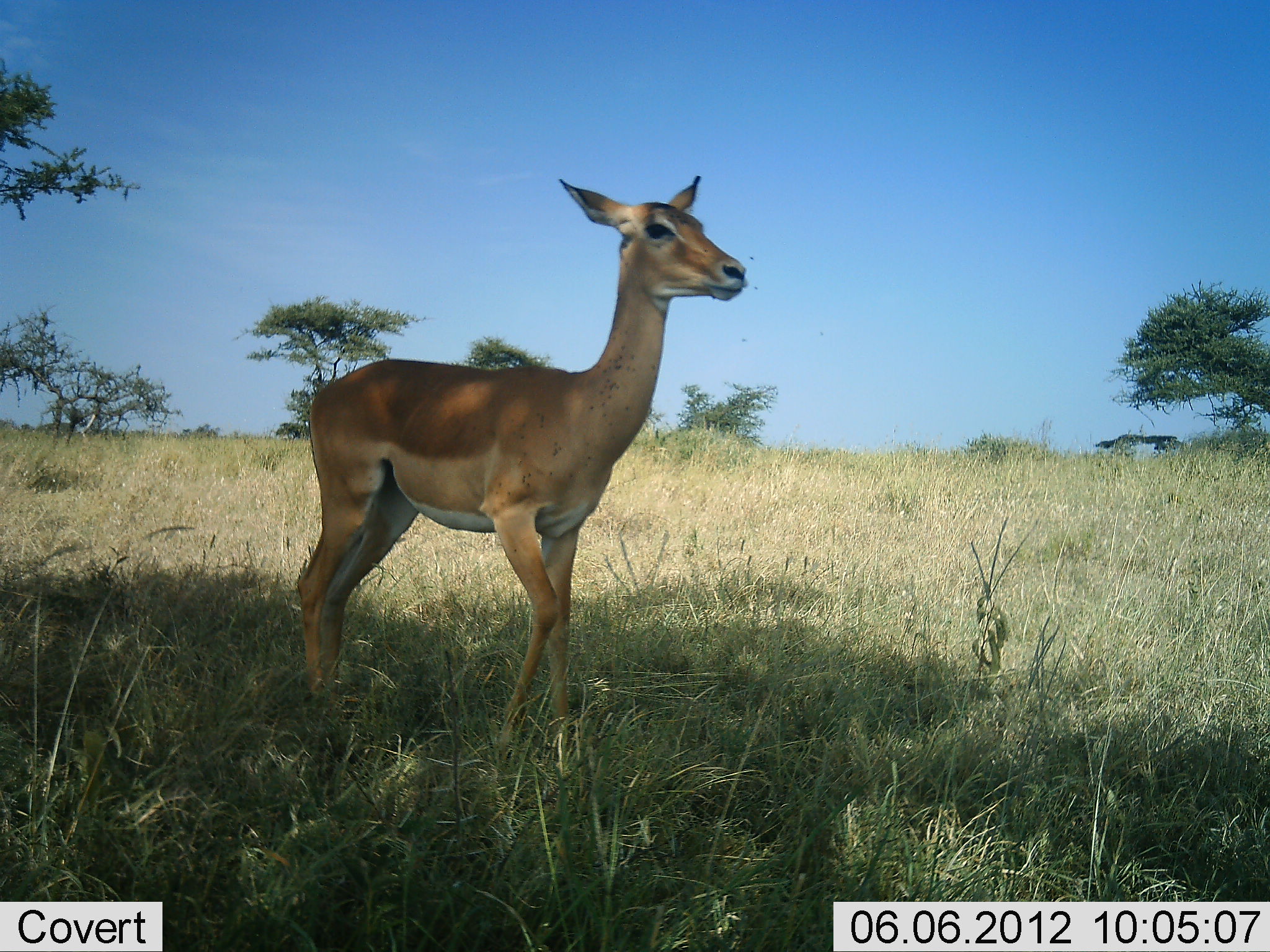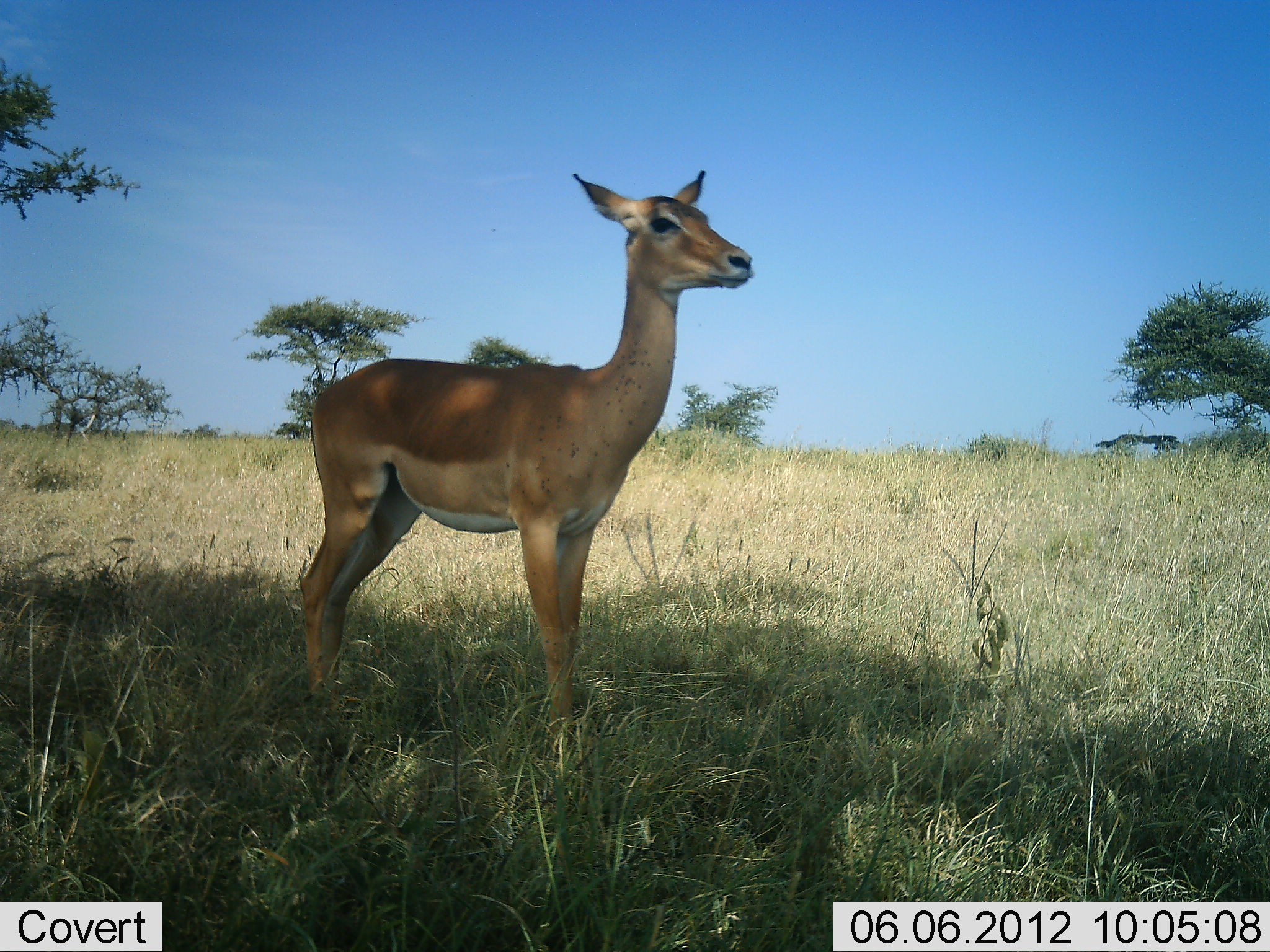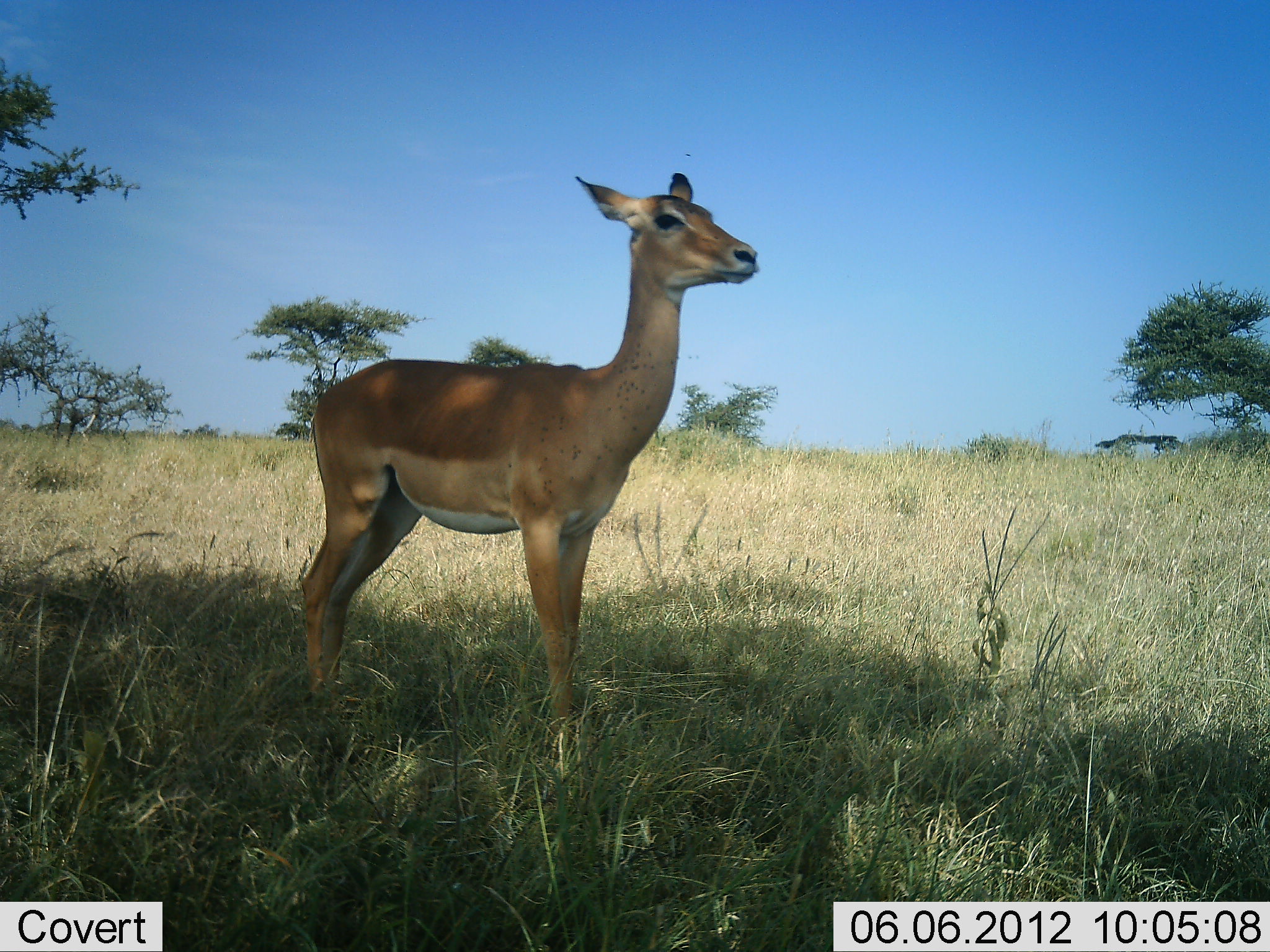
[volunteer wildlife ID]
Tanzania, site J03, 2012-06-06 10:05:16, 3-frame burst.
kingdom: Animalia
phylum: Chordata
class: Mammalia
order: Artiodactyla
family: Bovidae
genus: Aepyceros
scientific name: Aepyceros melampus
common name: impala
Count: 1.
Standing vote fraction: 100%.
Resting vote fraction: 0%.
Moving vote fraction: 0%.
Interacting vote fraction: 0%.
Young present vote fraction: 0%.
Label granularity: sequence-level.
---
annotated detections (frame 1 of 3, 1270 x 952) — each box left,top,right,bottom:
animal: 298,173,748,756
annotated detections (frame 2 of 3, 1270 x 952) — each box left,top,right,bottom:
animal: 299,171,754,746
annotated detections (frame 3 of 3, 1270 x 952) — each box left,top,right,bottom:
animal: 302,172,761,759